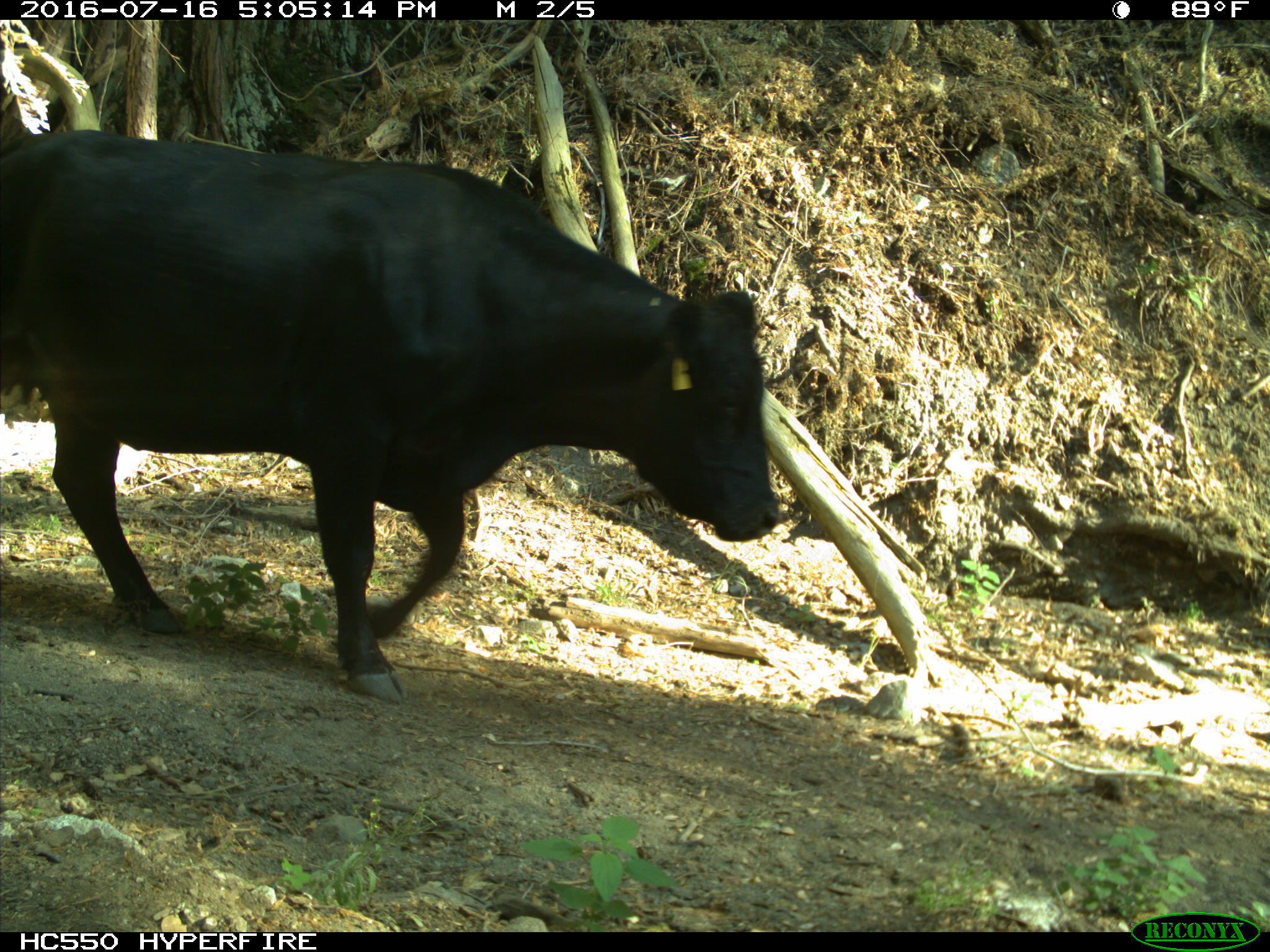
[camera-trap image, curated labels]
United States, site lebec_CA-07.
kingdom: Animalia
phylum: Chordata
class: Mammalia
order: Artiodactyla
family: Bovidae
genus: Bos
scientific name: Bos taurus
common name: domestic cow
Bos taurus (domestic cow).